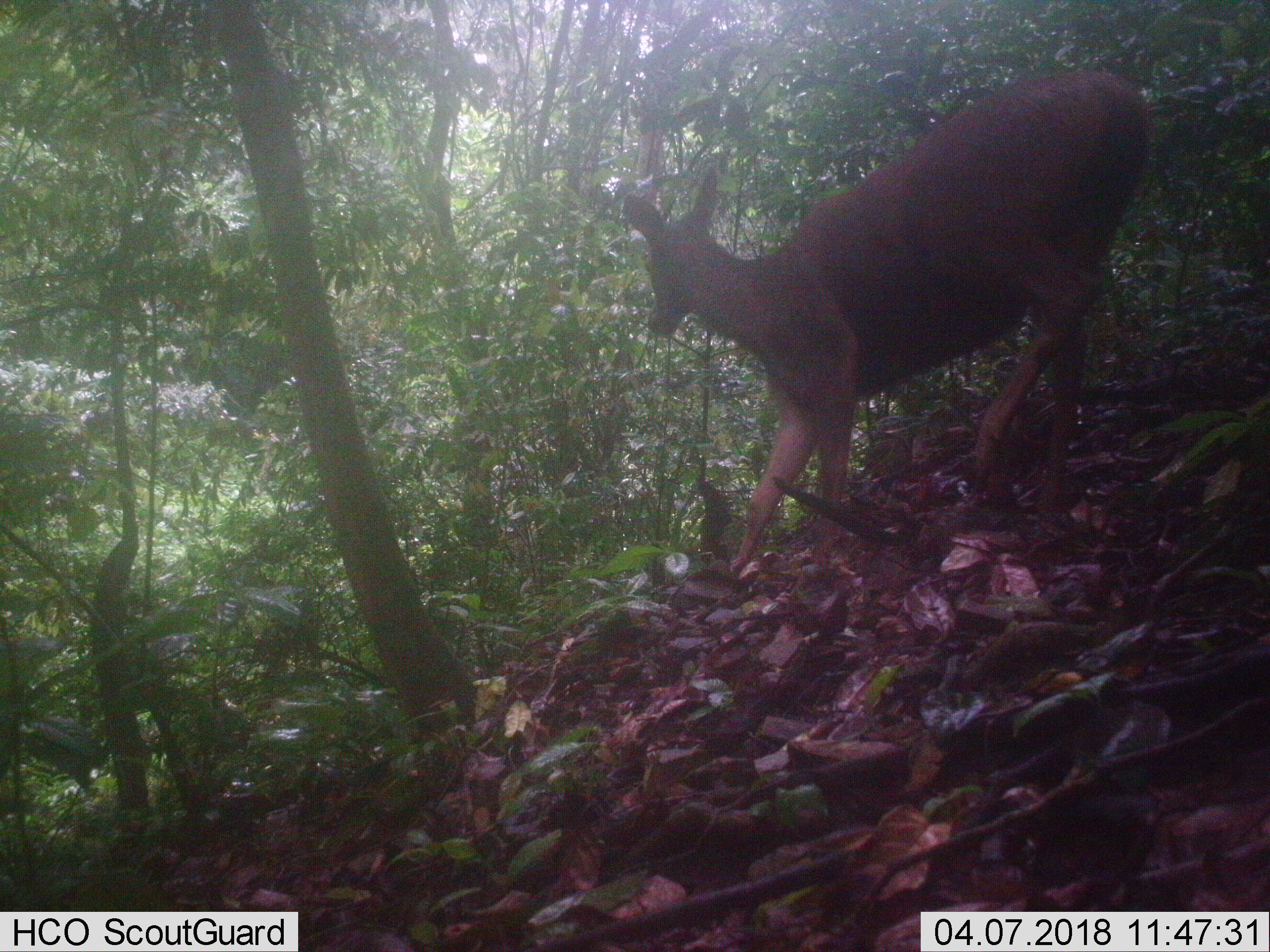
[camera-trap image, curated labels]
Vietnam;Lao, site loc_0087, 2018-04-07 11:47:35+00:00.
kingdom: Animalia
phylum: Chordata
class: Mammalia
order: Artiodactyla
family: Cervidae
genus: Rusa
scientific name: Rusa unicolor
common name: sambar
Sambar (Rusa unicolor). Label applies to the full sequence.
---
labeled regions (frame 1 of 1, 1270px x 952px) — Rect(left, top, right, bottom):
sambar: Rect(621, 69, 1154, 567)